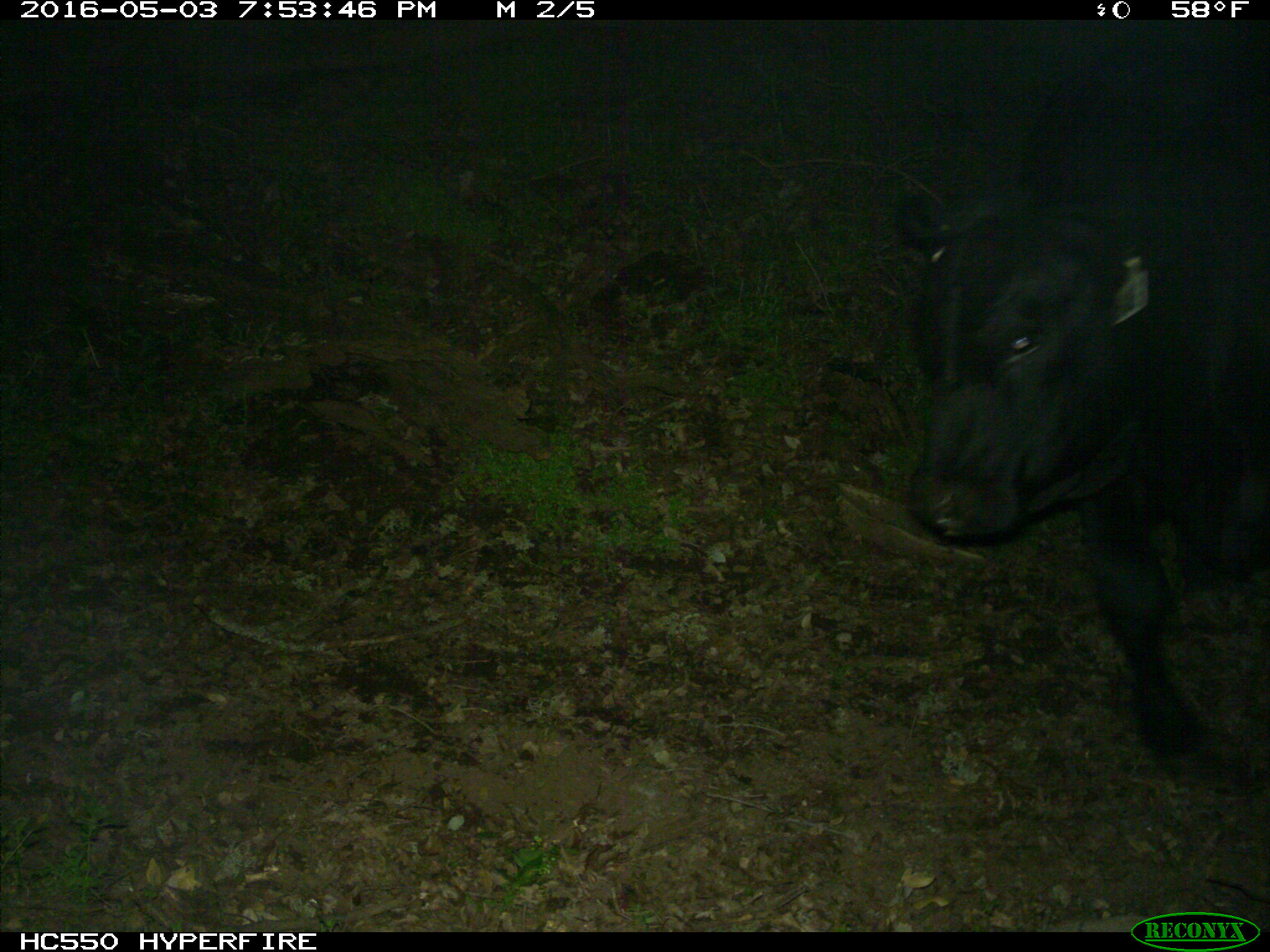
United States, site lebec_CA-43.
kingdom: Animalia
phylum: Chordata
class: Mammalia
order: Artiodactyla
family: Bovidae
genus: Bos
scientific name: Bos taurus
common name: domestic cow